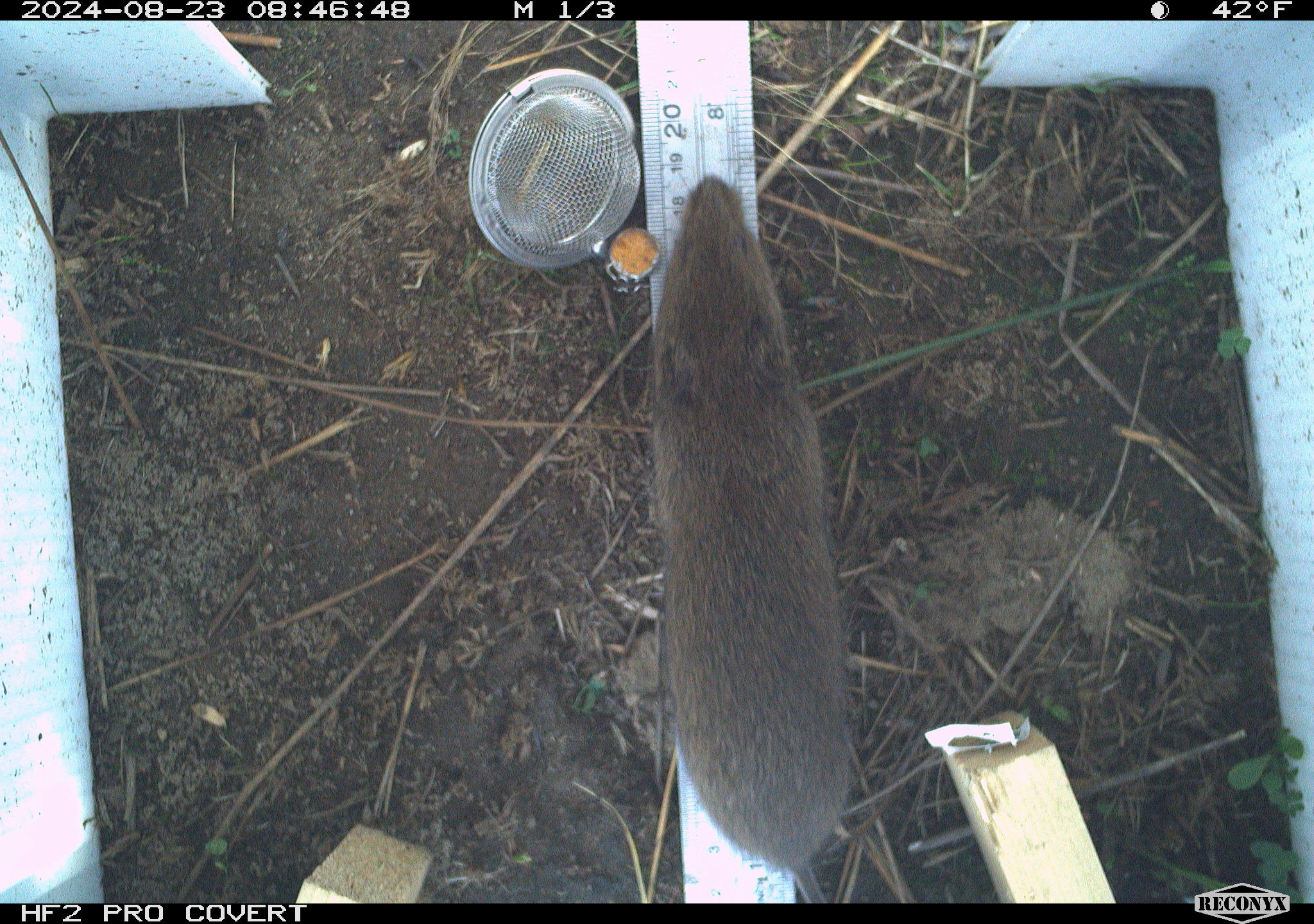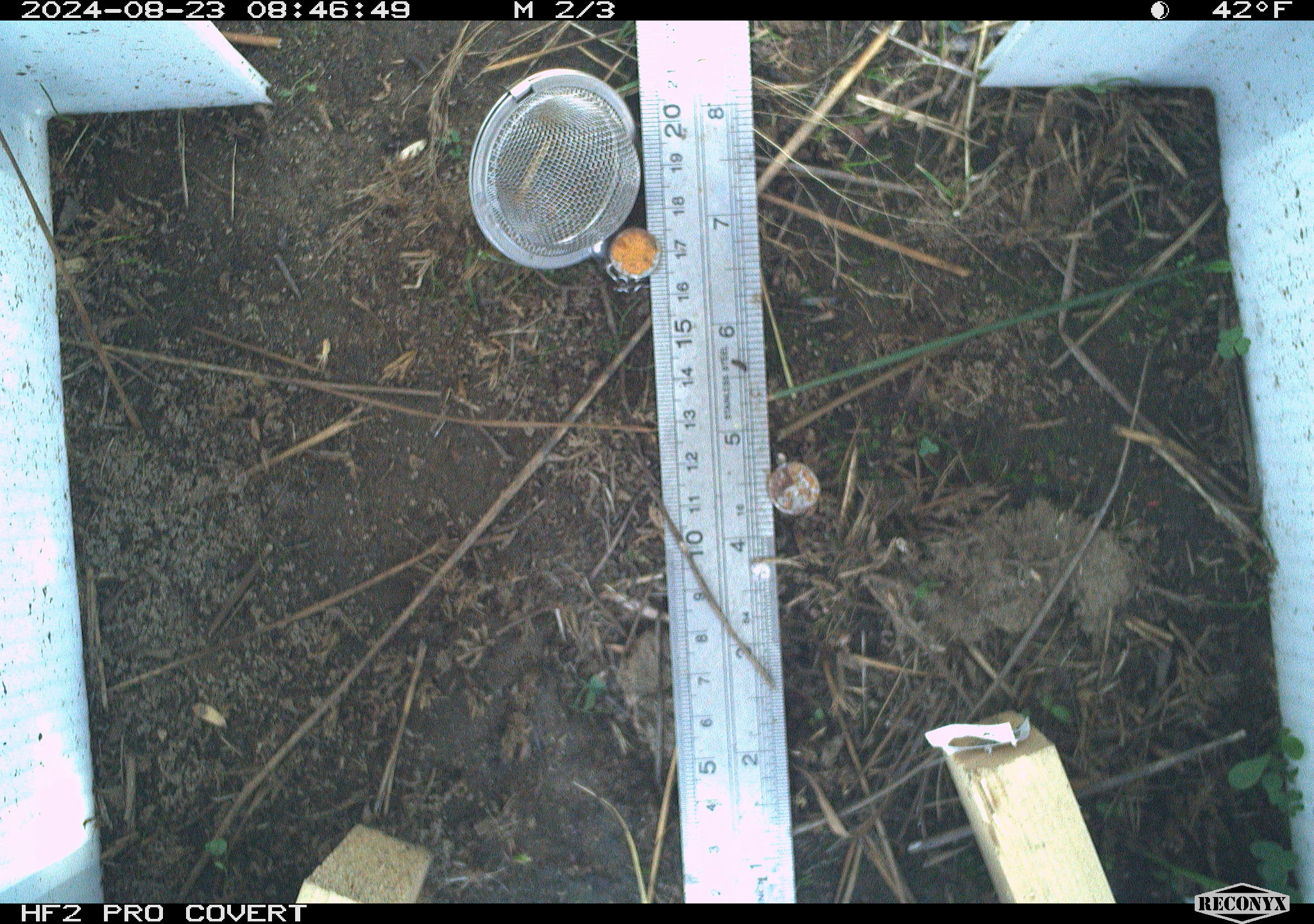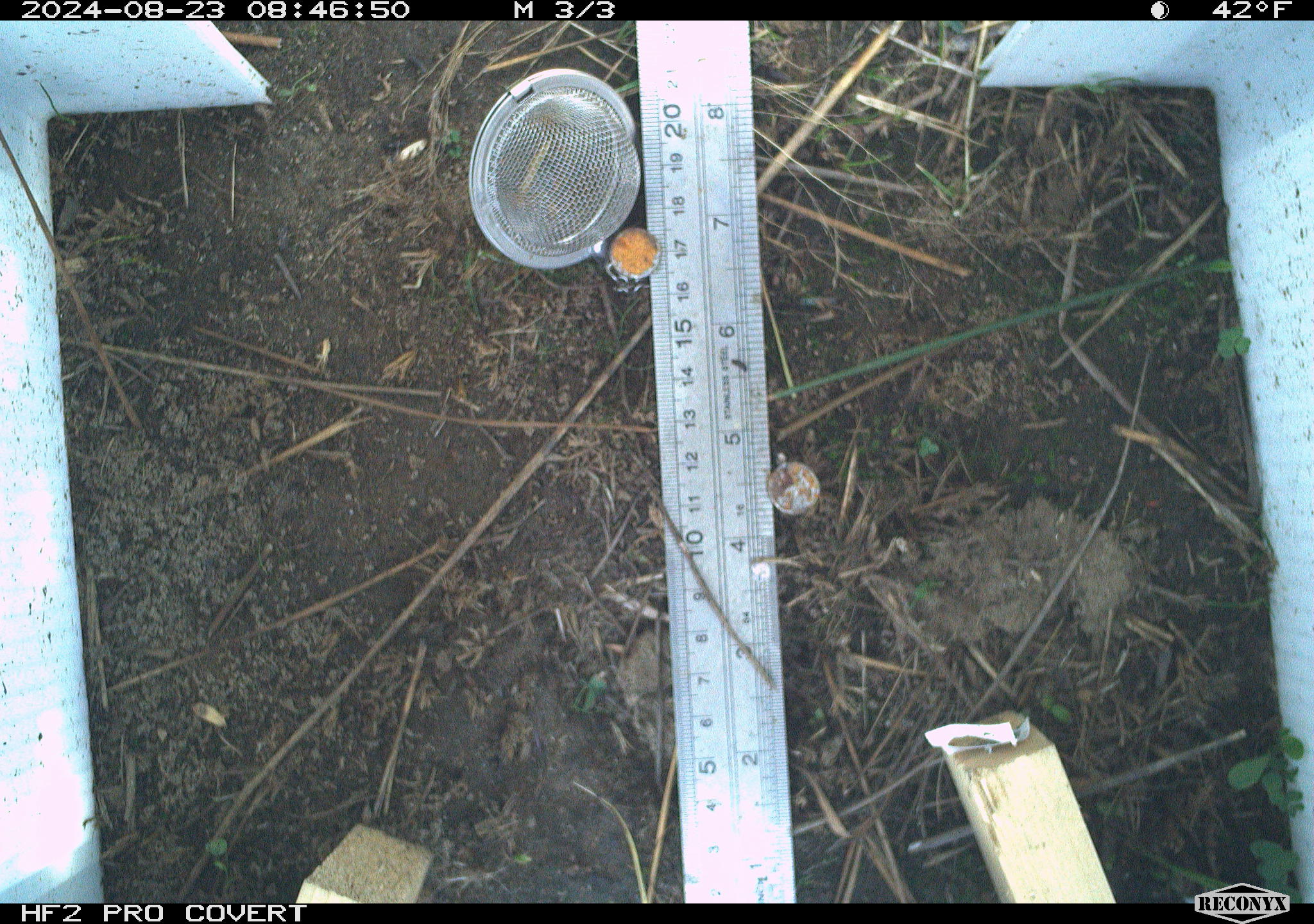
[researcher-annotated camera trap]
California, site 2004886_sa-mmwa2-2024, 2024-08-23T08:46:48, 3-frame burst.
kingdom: Animalia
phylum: Chordata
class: Mammalia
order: Rodentia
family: Cricetidae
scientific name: Arvicolinae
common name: voles, lemmings, and muskrats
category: arvicolinae subfamily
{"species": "arvicolinae subfamily (voles, lemmings, and muskrats) (Arvicolinae)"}